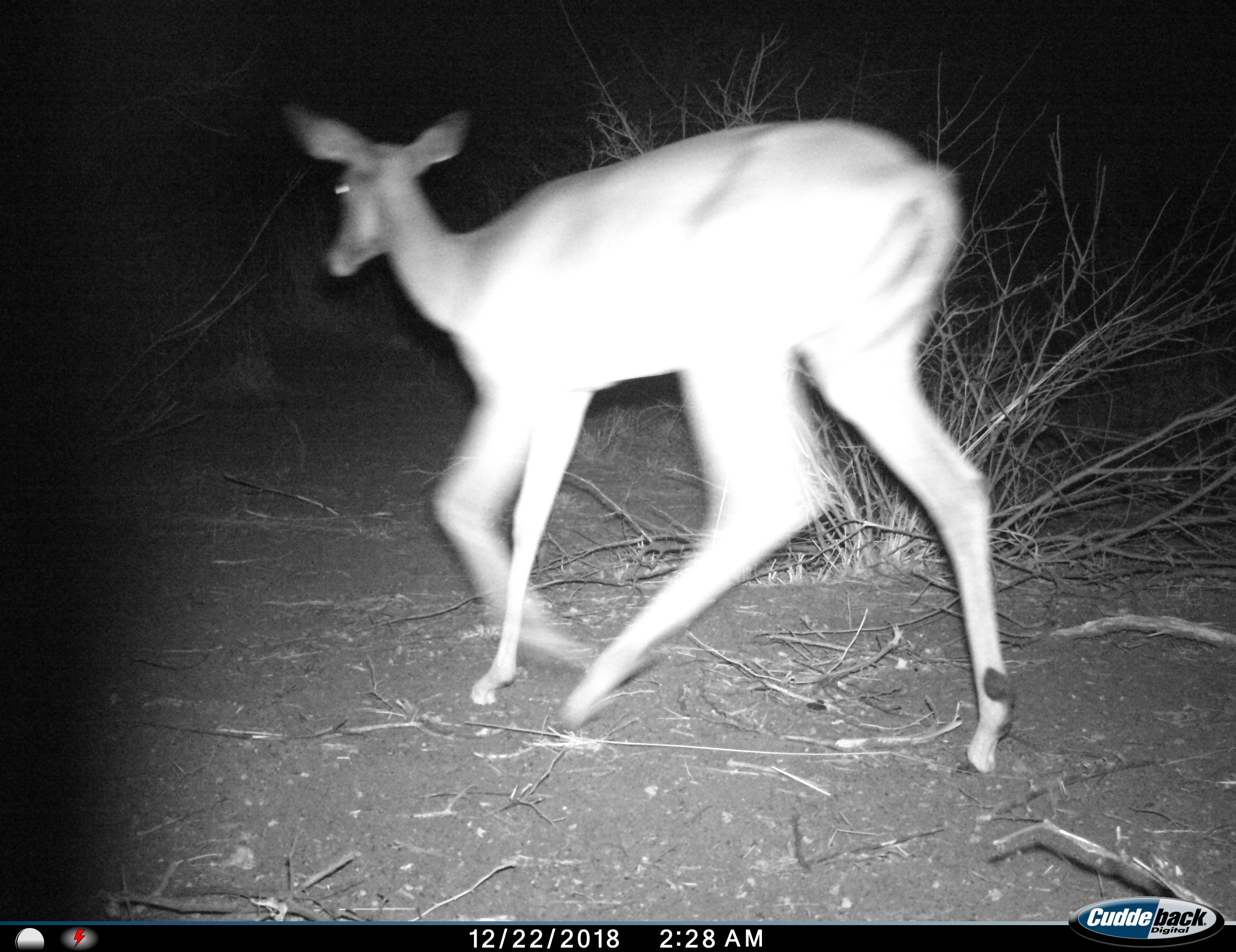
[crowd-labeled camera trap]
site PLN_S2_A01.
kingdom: Animalia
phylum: Chordata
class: Mammalia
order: Artiodactyla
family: Bovidae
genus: Aepyceros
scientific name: Aepyceros melampus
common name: impala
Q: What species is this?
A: Impala (Aepyceros melampus).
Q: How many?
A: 1.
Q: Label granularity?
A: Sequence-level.